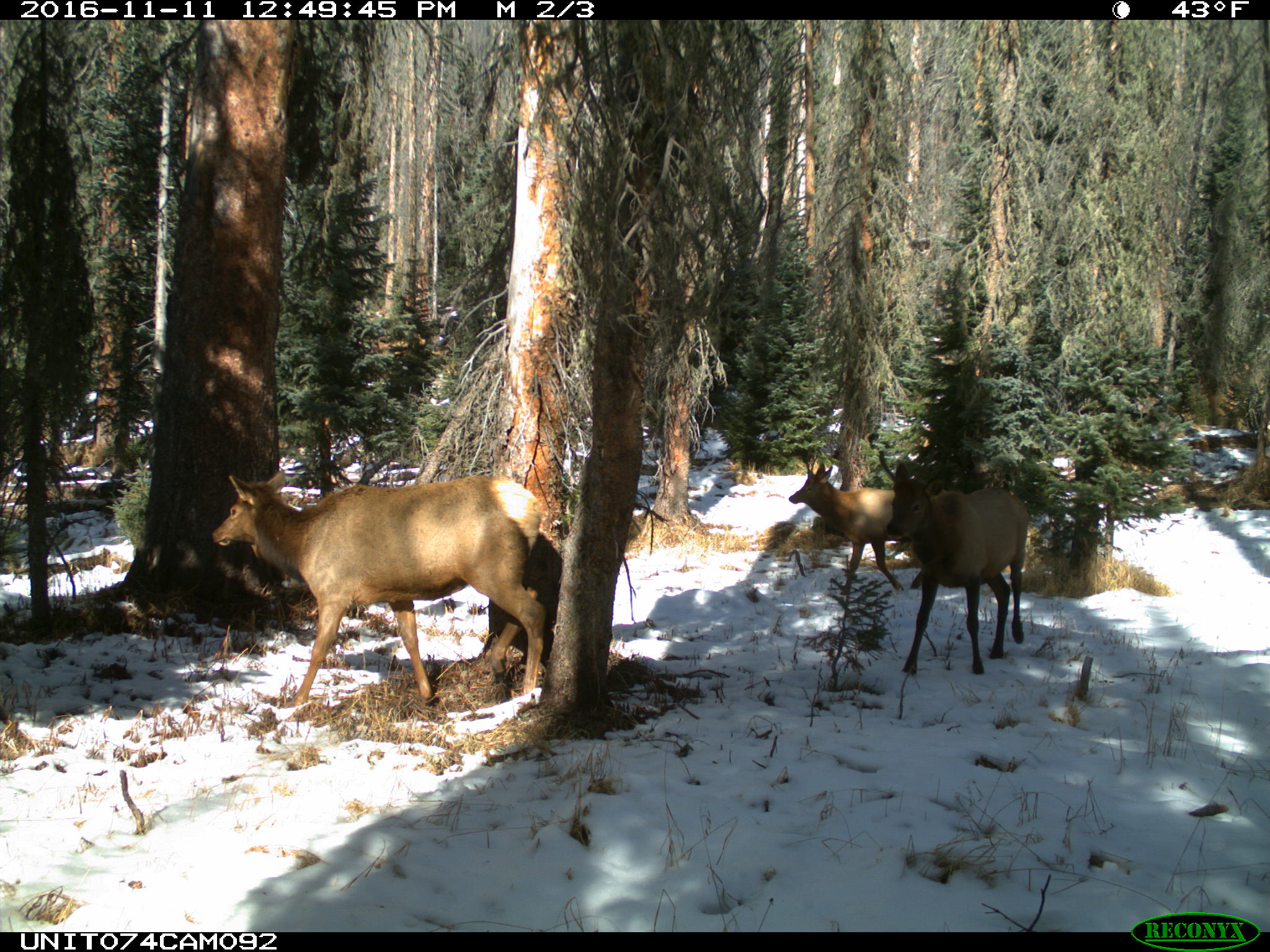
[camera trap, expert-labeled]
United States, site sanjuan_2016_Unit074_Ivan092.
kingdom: Animalia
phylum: Chordata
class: Mammalia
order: Artiodactyla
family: Cervidae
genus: Cervus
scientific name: Cervus elaphus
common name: red deer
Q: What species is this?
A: Cervus elaphus (red deer).